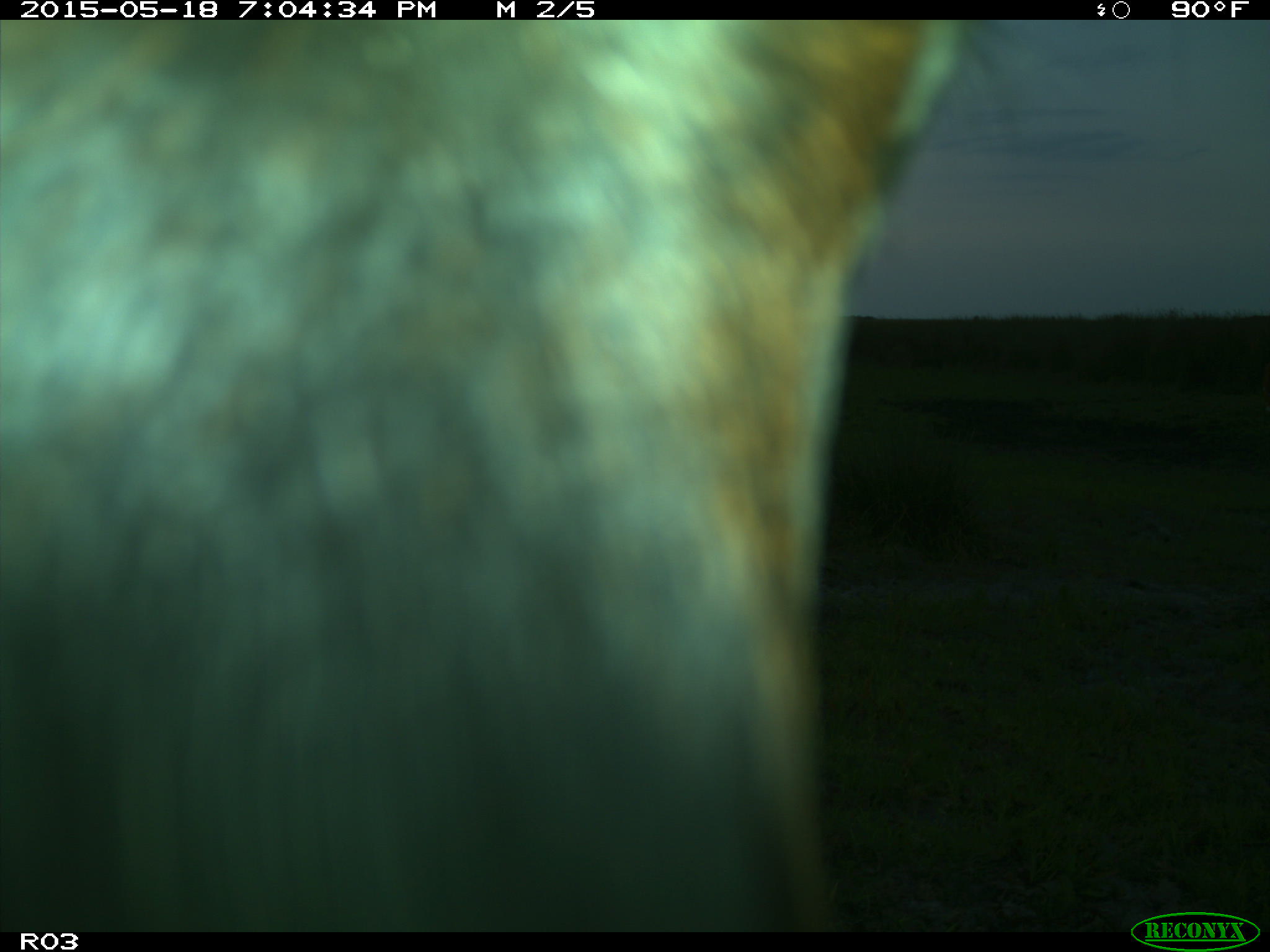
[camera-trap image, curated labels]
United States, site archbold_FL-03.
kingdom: Animalia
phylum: Chordata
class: Mammalia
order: Artiodactyla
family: Bovidae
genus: Bos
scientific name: Bos taurus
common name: domestic cow